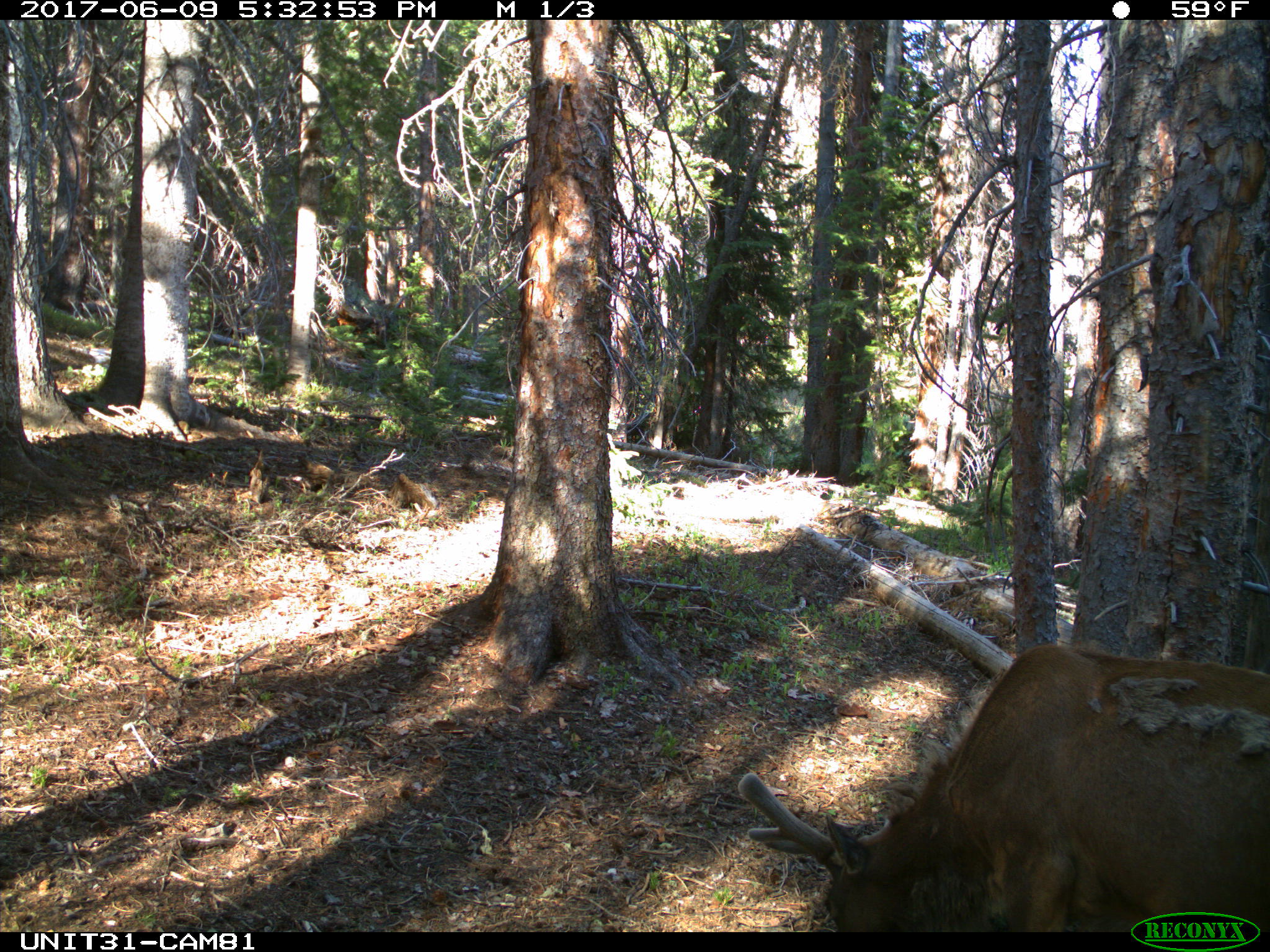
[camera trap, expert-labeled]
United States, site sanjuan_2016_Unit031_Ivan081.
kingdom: Animalia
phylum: Chordata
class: Mammalia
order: Artiodactyla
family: Cervidae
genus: Cervus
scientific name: Cervus elaphus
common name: red deer